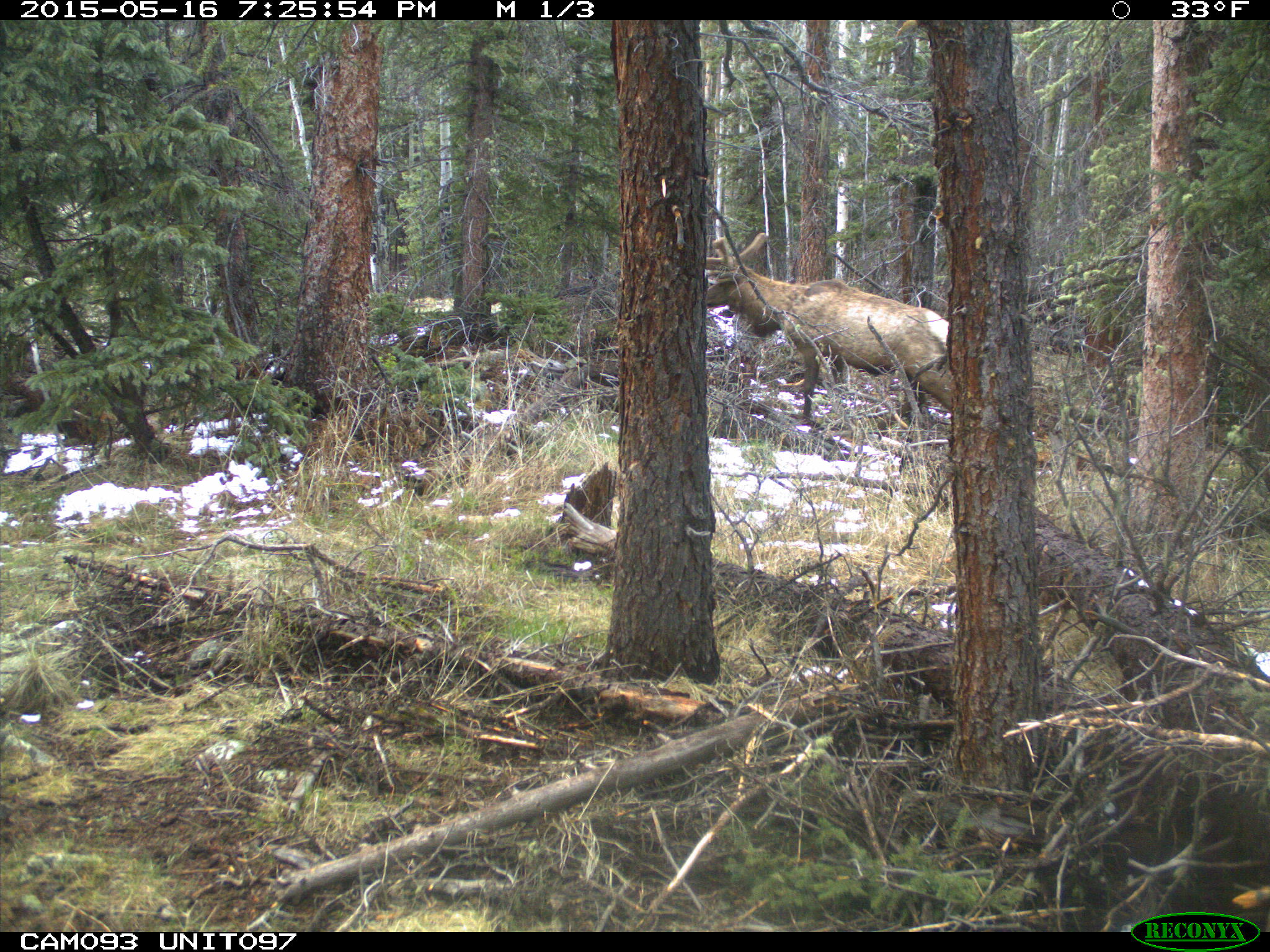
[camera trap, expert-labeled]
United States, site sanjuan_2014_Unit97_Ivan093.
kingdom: Animalia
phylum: Chordata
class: Mammalia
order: Artiodactyla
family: Cervidae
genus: Cervus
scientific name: Cervus elaphus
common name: red deer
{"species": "Cervus elaphus (red deer)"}